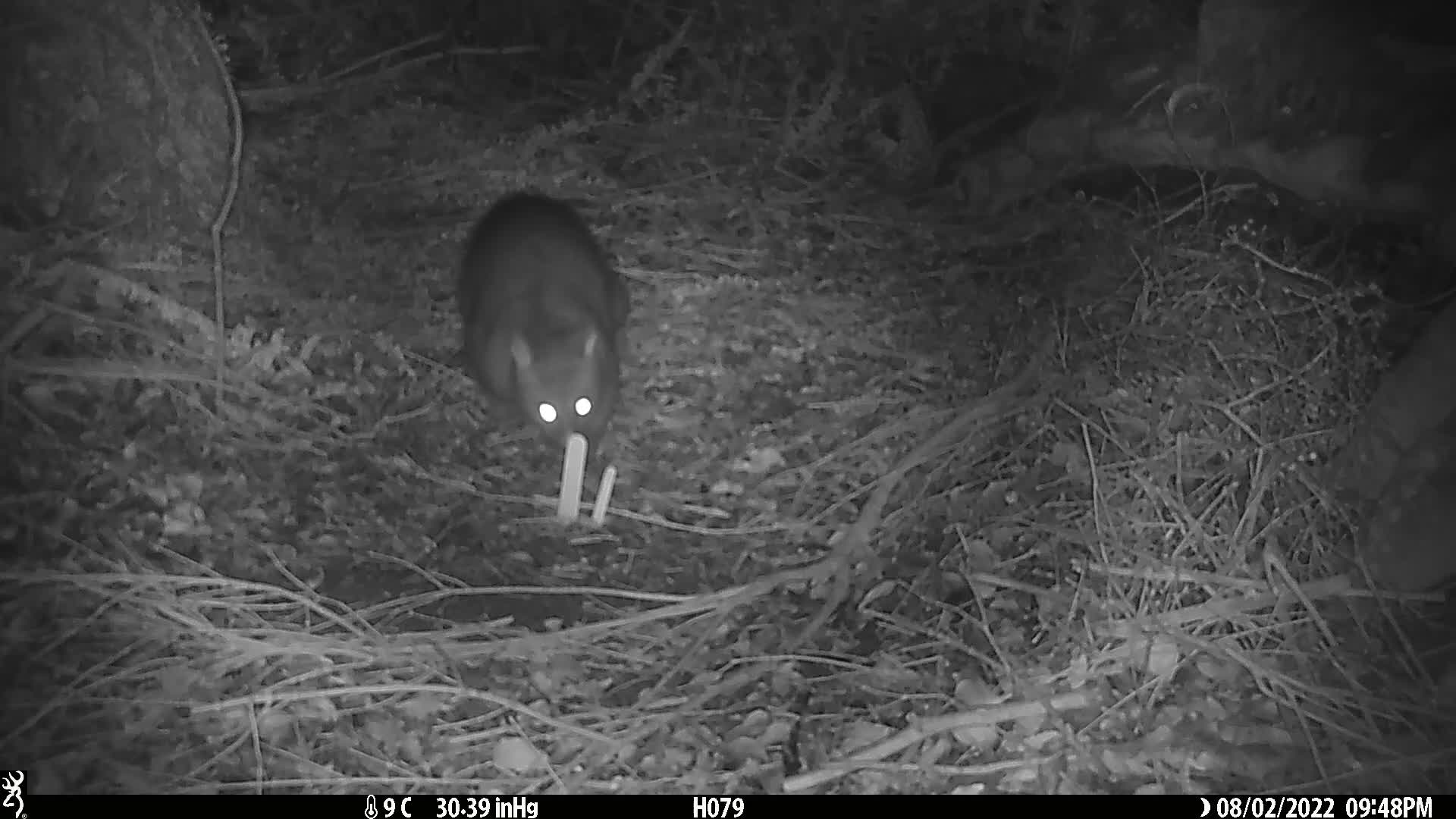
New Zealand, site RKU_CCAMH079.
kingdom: Animalia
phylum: Chordata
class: Mammalia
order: Diprotodontia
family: Phalangeridae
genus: Trichosurus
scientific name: Trichosurus vulpecula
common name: common brushtail possum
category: possum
Possum (common brushtail possum) (Trichosurus vulpecula).